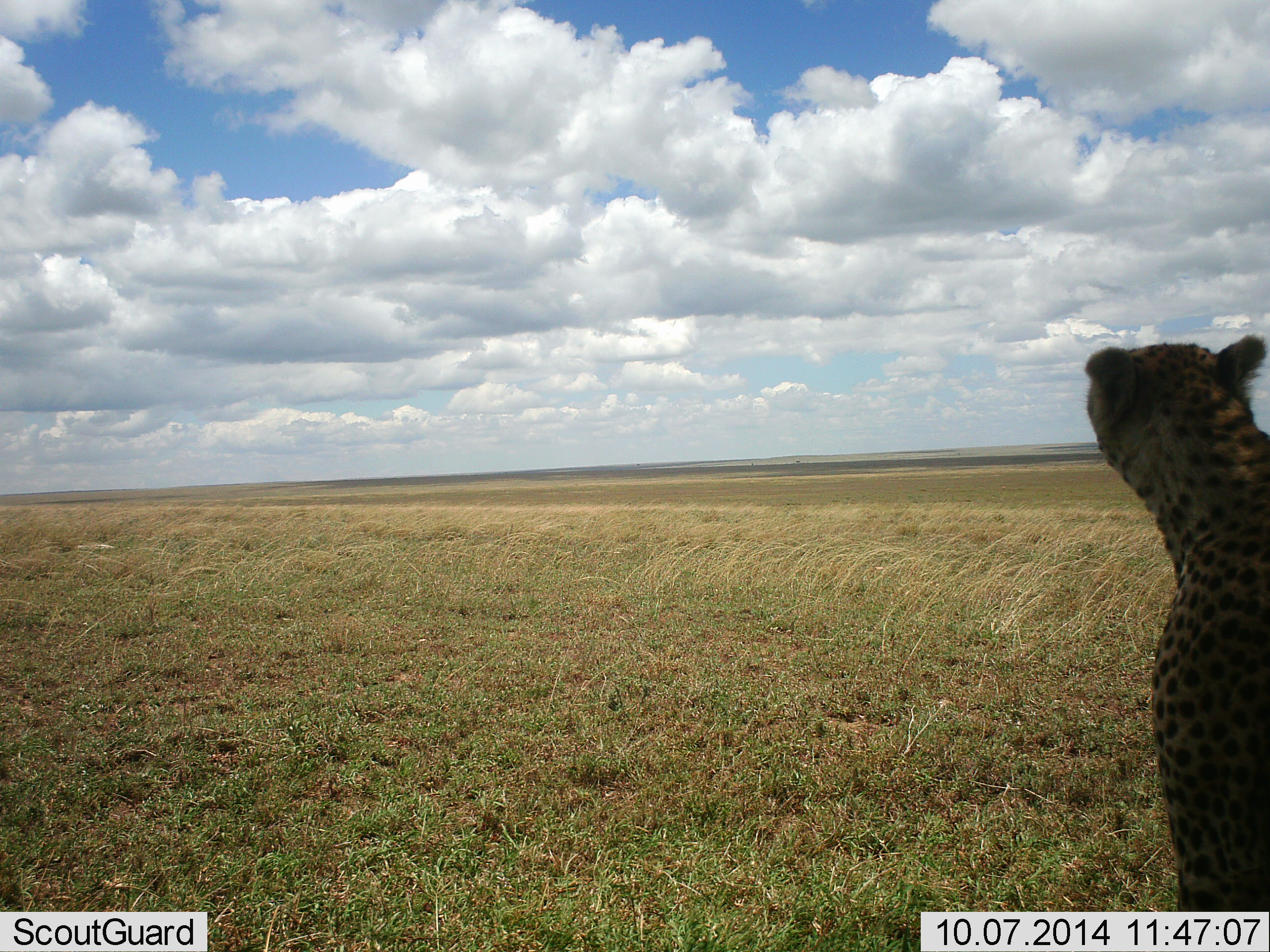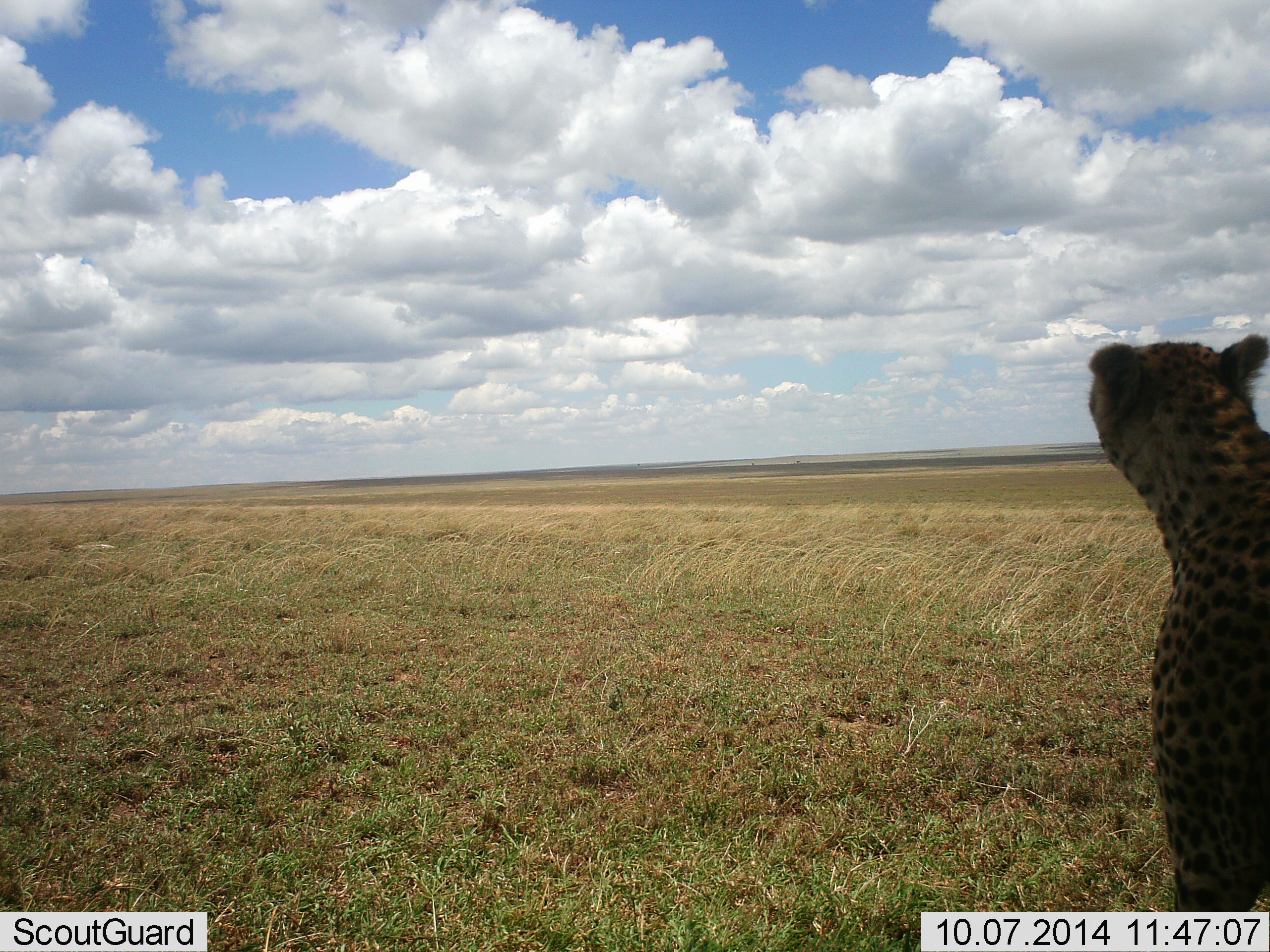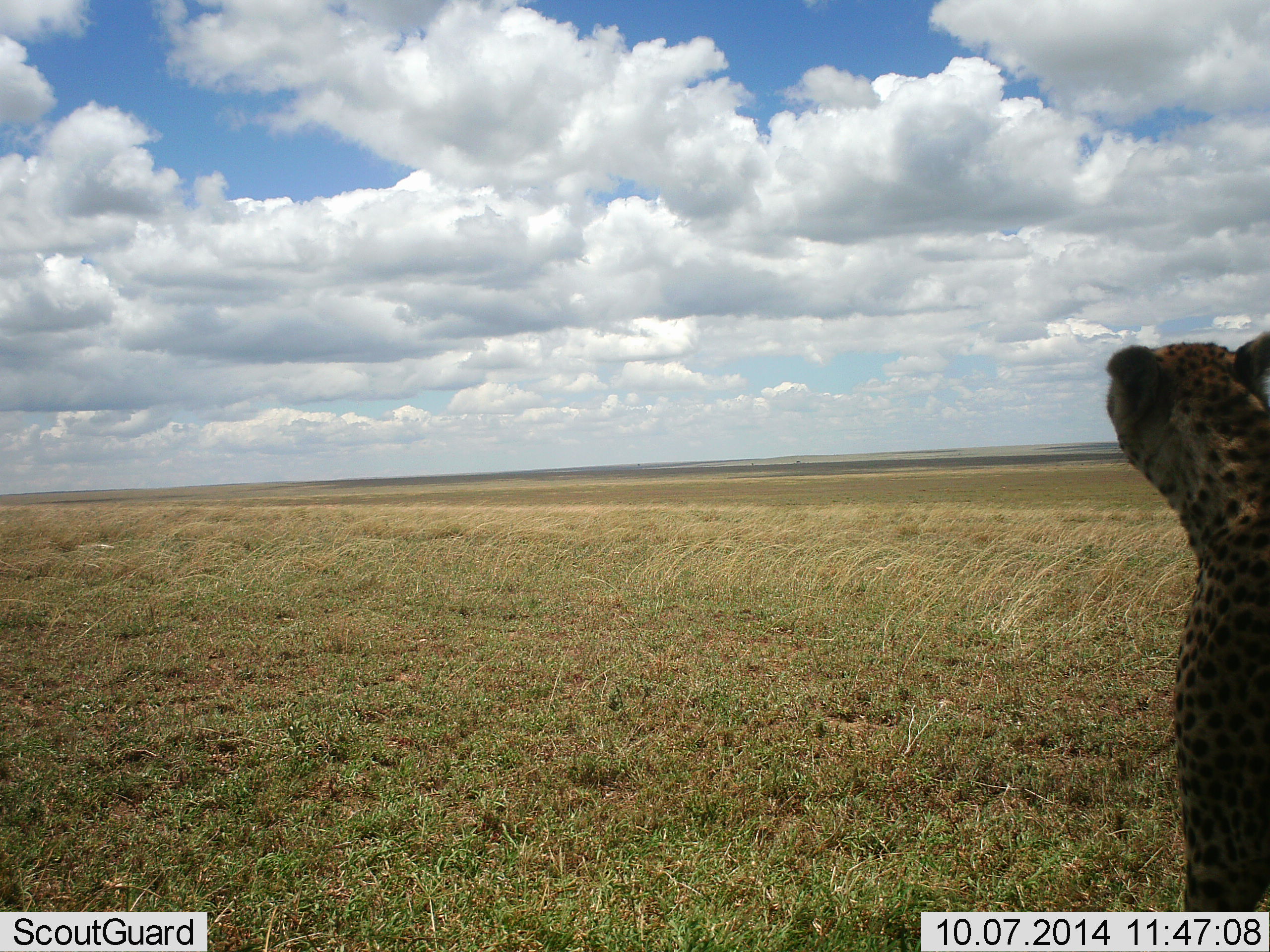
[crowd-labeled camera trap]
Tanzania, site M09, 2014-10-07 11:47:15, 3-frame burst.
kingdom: Animalia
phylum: Chordata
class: Mammalia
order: Carnivora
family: Felidae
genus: Acinonyx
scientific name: Acinonyx jubatus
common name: cheetah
Cheetah (Acinonyx jubatus), count 1. Behavior (volunteer vote fractions): standing 70%, resting 30%, moving 0%, interacting 0%. Young present (vote fraction): 0%. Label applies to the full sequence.